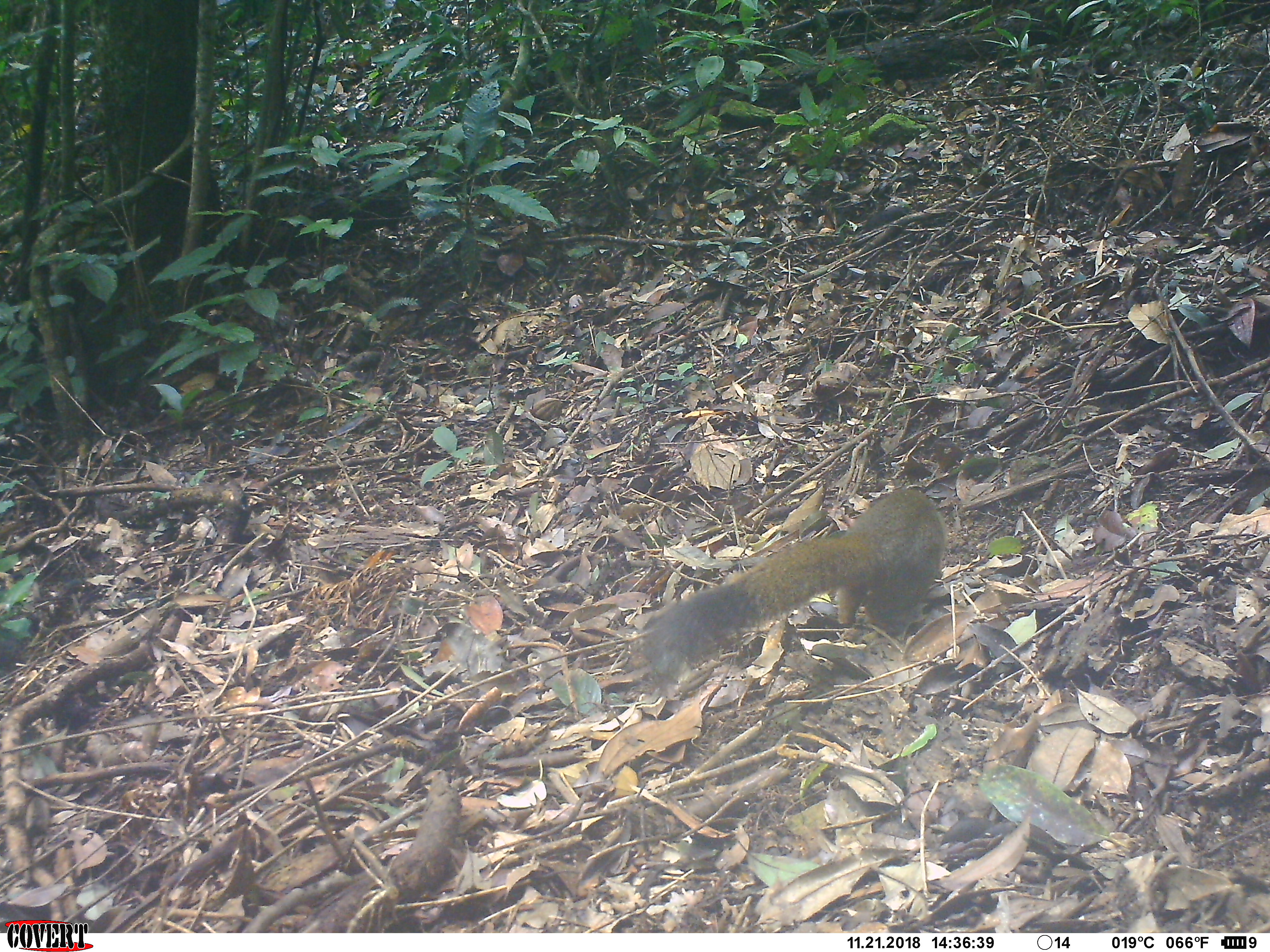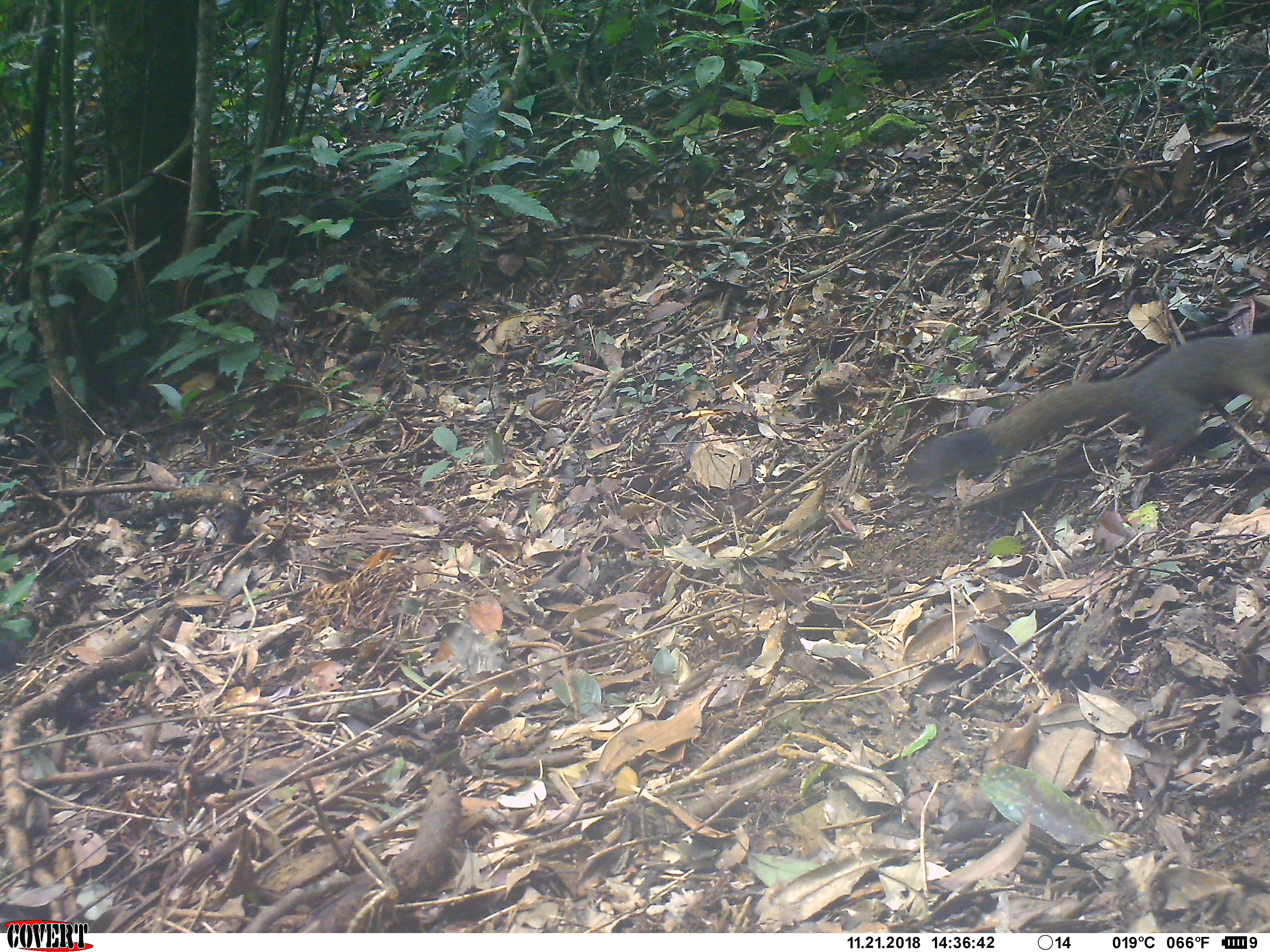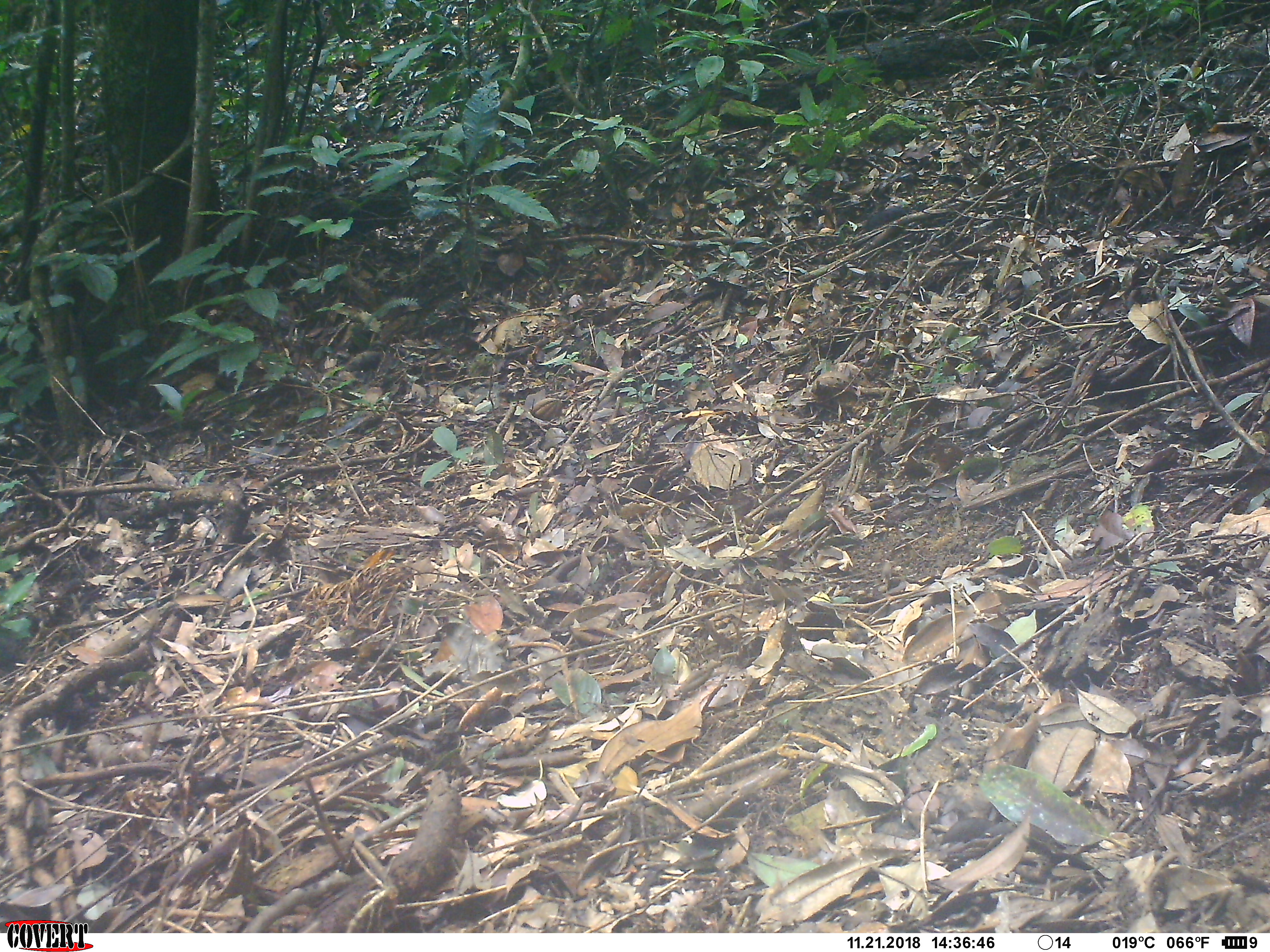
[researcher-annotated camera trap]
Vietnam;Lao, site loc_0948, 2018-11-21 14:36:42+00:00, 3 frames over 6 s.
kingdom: Animalia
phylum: Chordata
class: Mammalia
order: Rodentia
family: Sciuridae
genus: Sciurus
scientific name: Sciurus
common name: squirrel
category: unidentified squirrel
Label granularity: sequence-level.